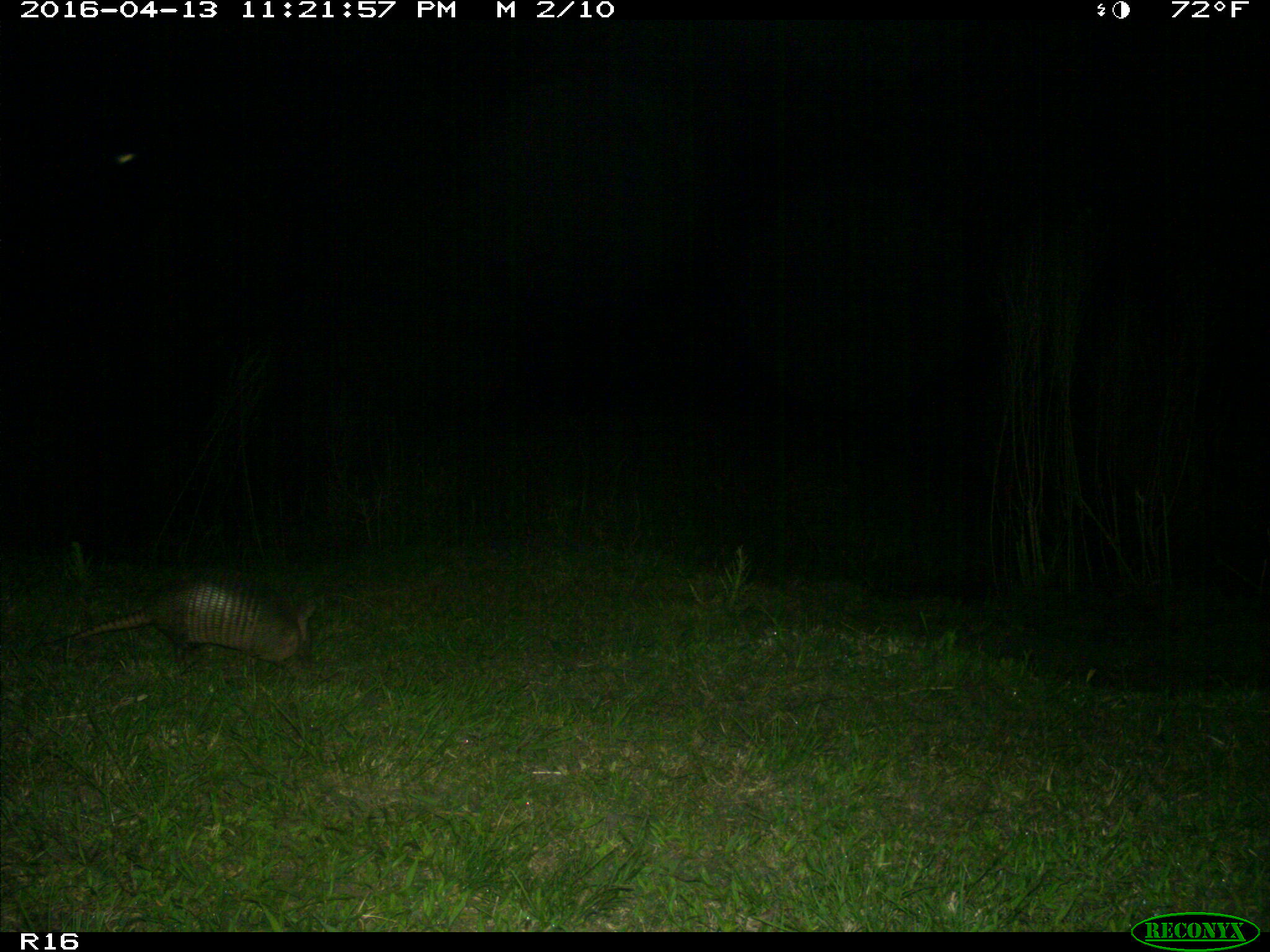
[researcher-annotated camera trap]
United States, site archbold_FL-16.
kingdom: Animalia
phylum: Chordata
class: Mammalia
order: Cingulata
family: Dasypodidae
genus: Dasypus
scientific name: Dasypus novemcinctus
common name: nine-banded armadillo